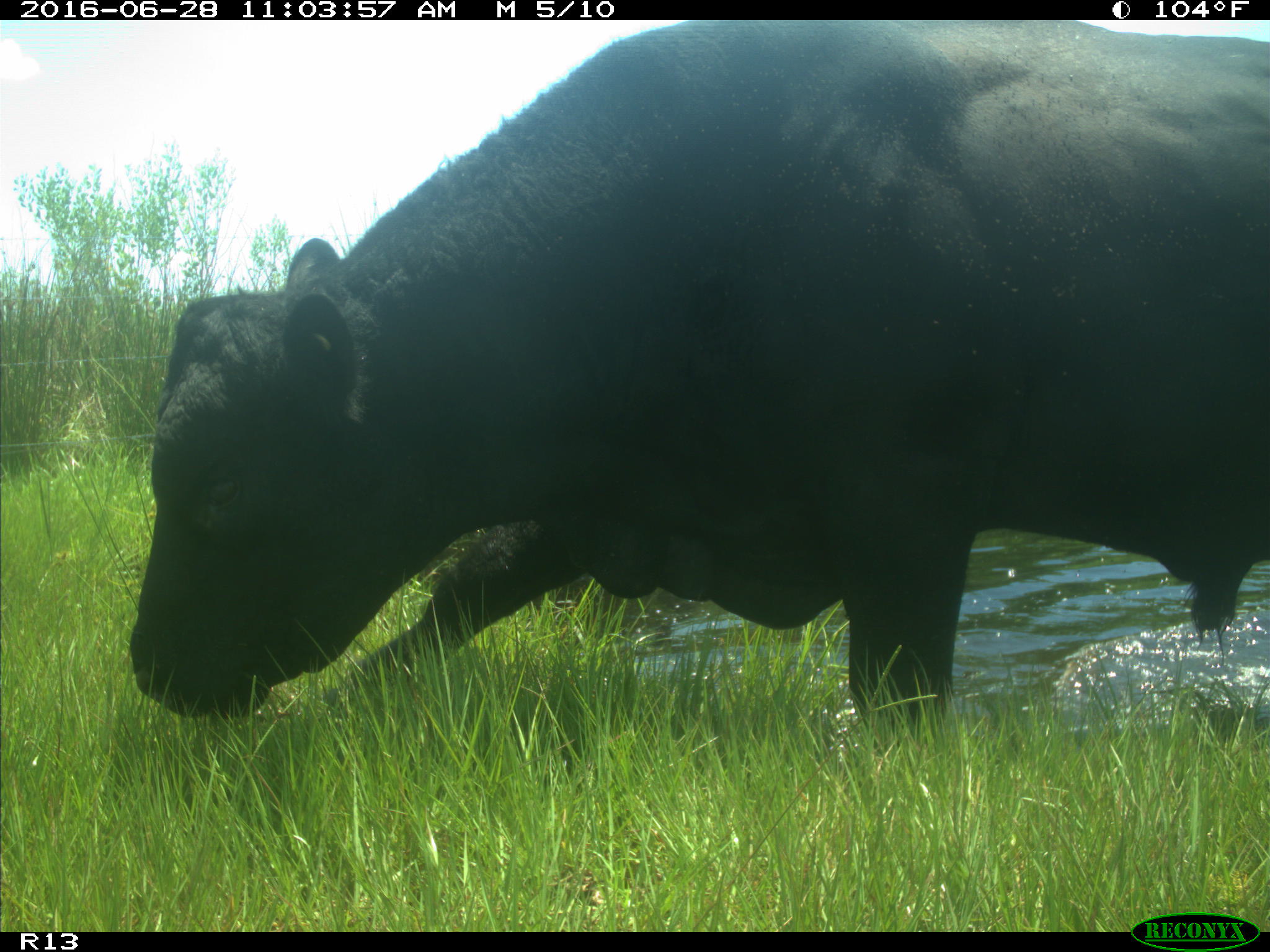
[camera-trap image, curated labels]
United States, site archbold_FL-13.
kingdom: Animalia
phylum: Chordata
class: Mammalia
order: Artiodactyla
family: Bovidae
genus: Bos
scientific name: Bos taurus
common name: domestic cow